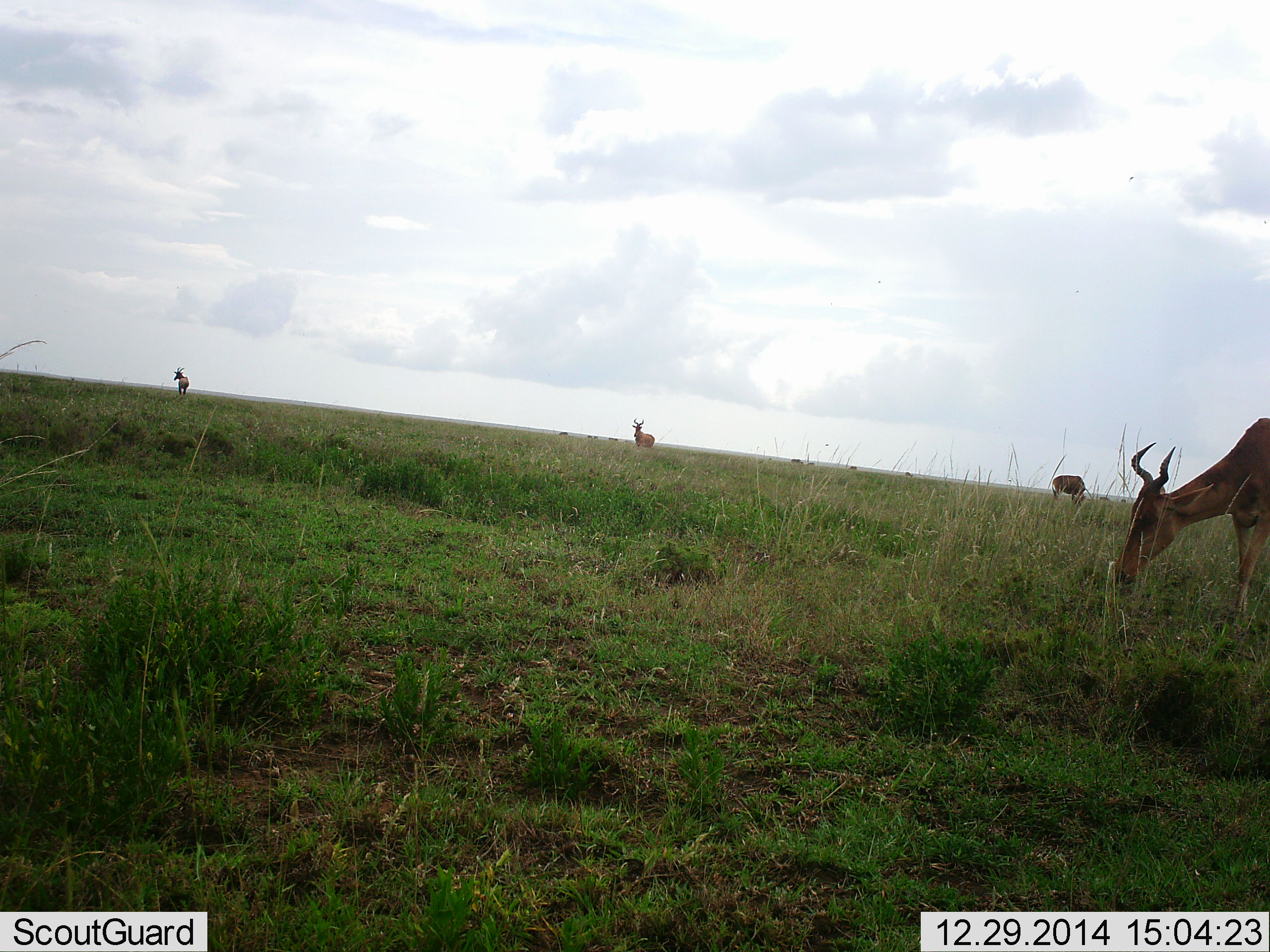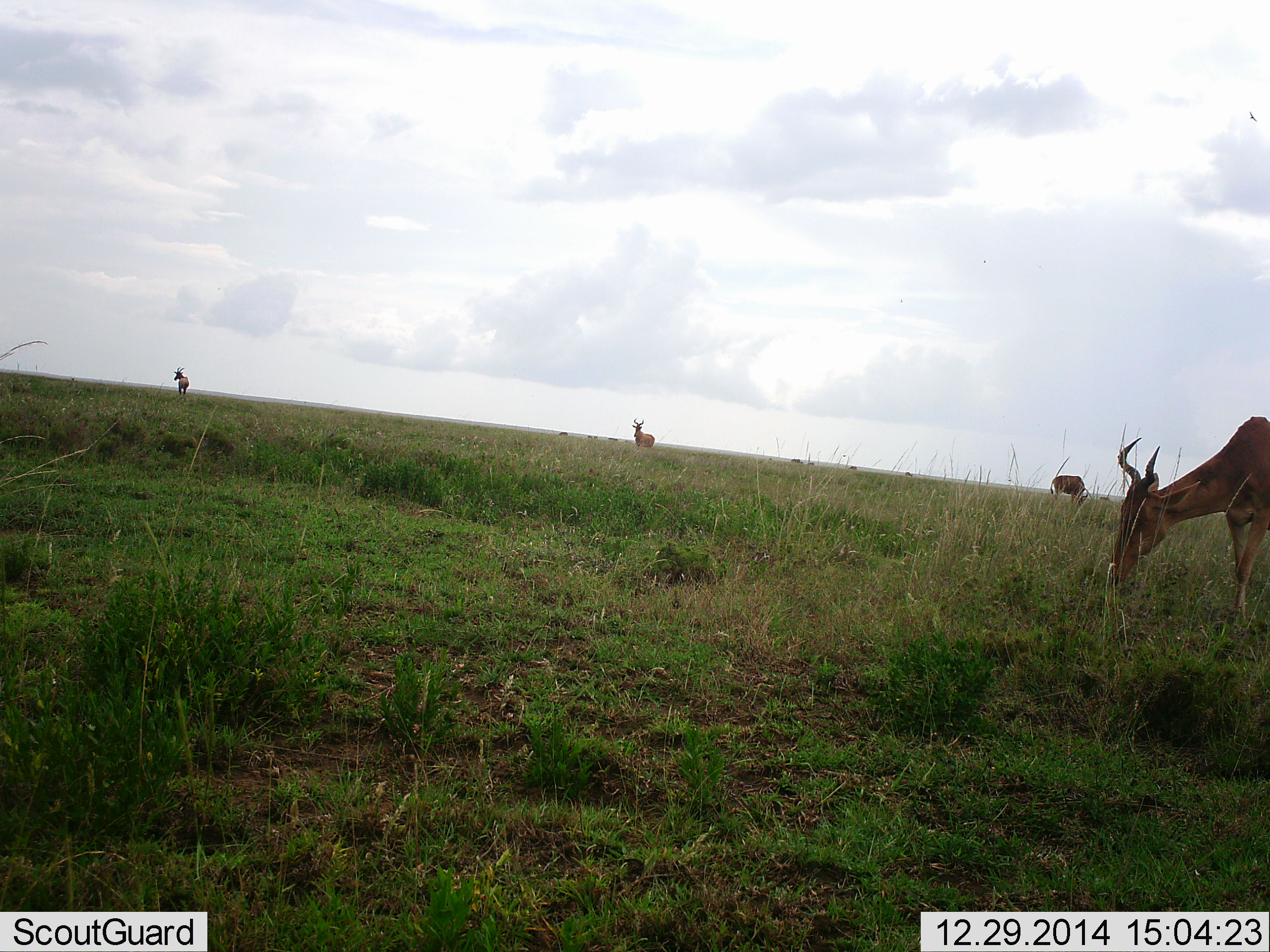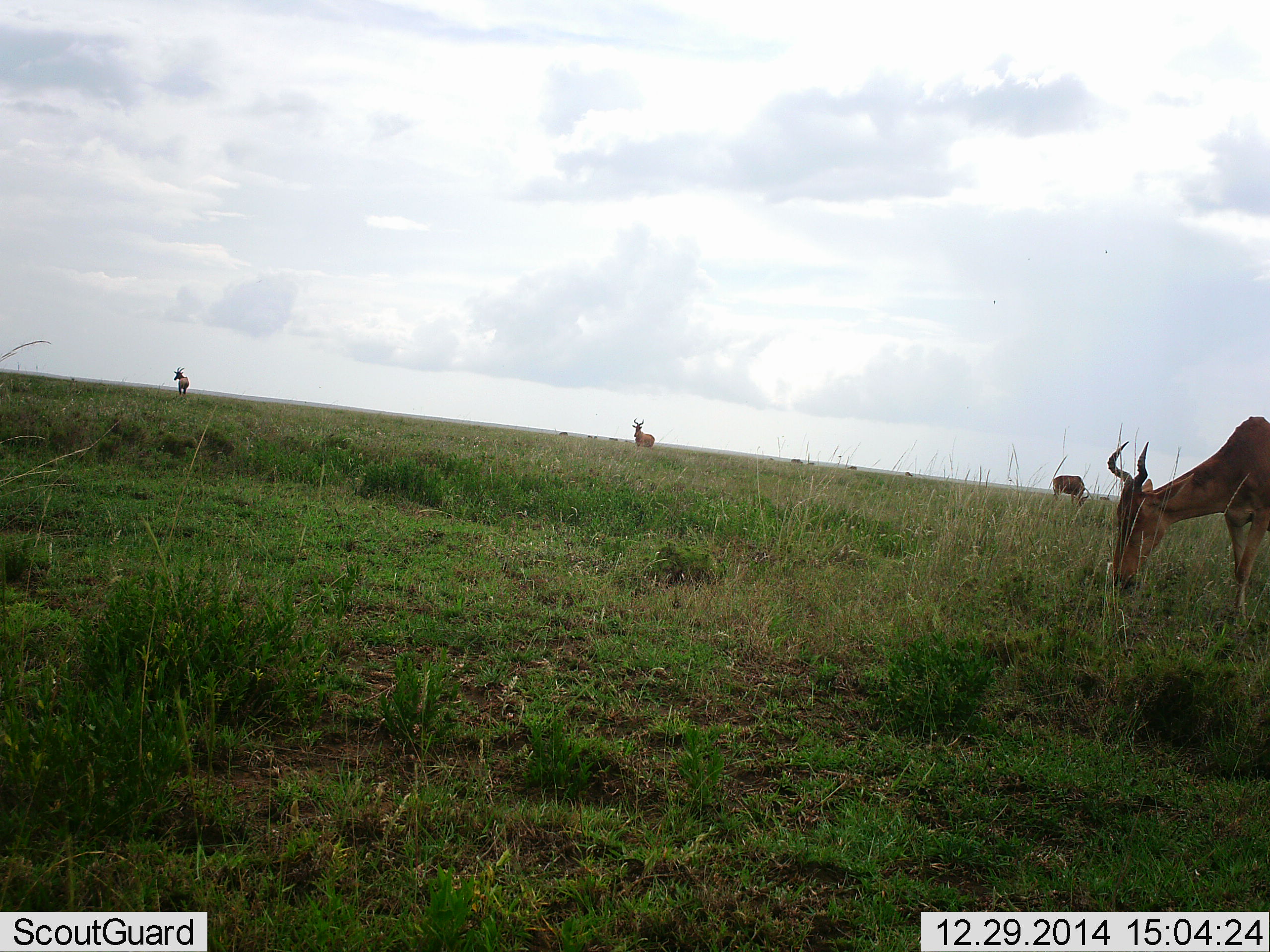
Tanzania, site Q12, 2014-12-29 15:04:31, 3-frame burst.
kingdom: Animalia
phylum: Chordata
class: Mammalia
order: Artiodactyla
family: Bovidae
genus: Alcelaphus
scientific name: Alcelaphus buselaphus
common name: hartebeest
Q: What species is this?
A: Hartebeest (Alcelaphus buselaphus).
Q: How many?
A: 4.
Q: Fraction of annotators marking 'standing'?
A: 92%.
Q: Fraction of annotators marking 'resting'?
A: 0%.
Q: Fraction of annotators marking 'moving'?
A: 8%.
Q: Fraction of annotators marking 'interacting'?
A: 0%.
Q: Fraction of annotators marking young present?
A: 0%.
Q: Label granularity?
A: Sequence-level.